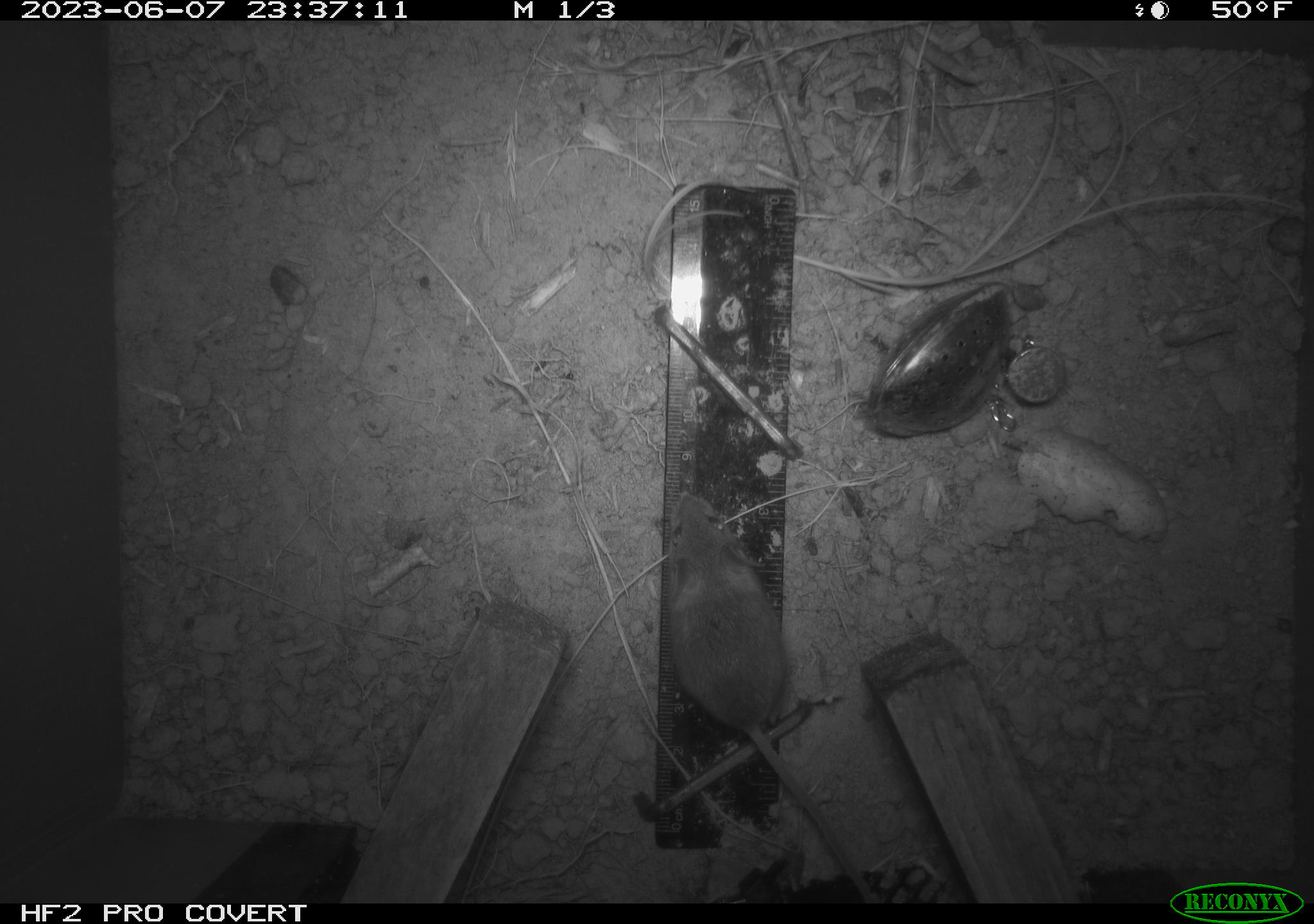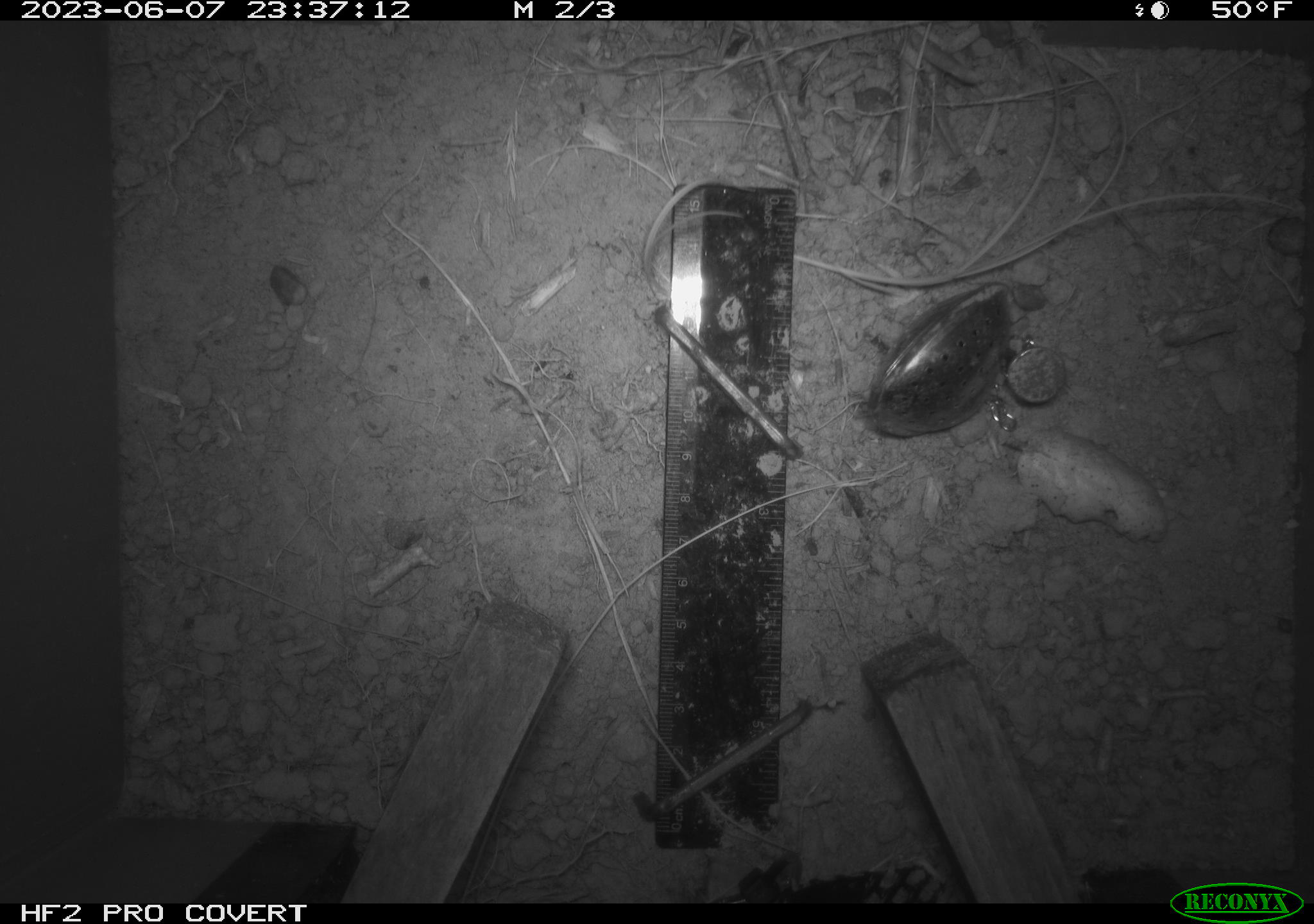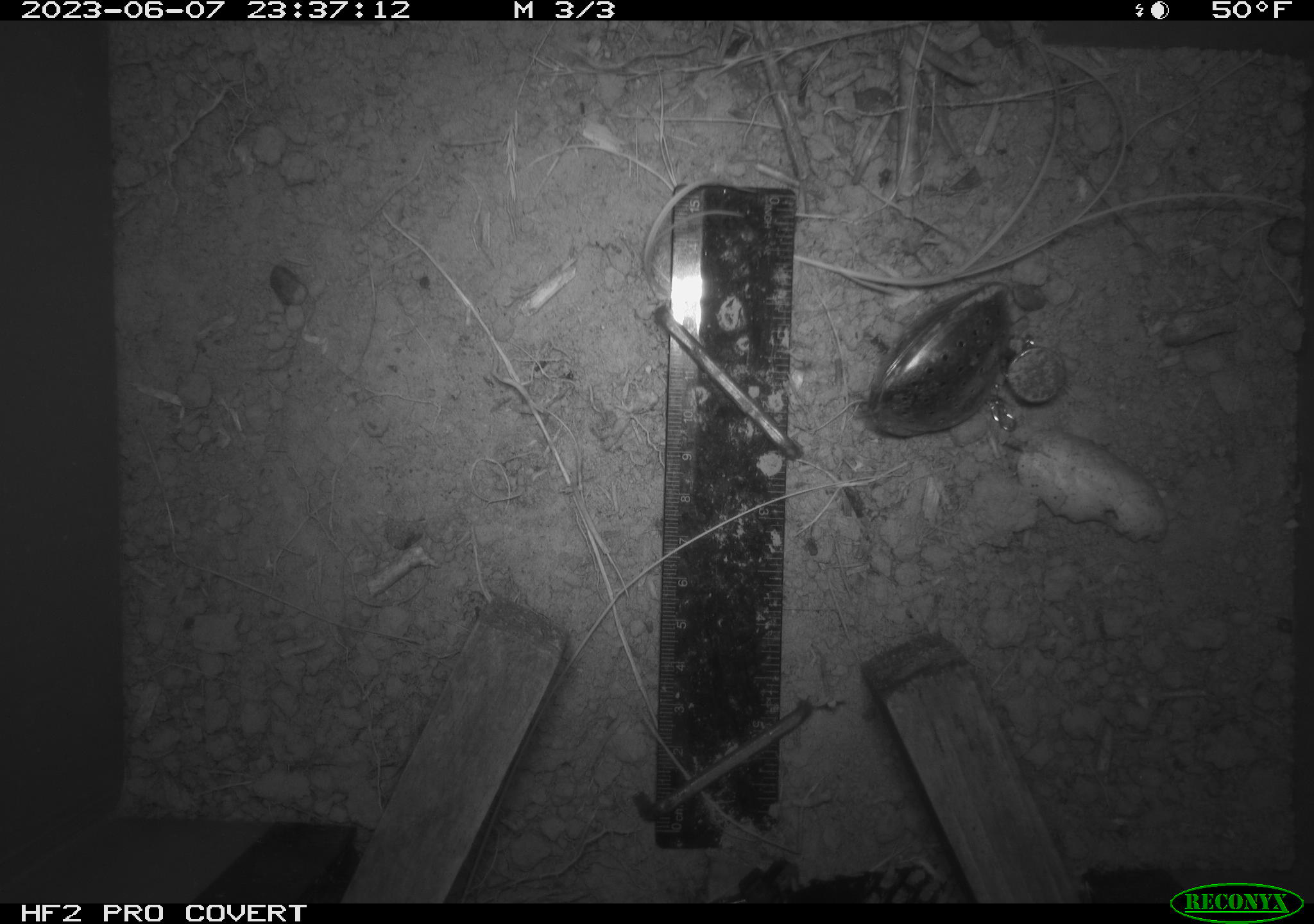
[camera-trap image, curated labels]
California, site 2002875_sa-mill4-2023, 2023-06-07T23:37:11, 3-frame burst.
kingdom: Animalia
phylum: Chordata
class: Mammalia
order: Rodentia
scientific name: Rodentia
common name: mouse species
Mouse species (Rodentia).